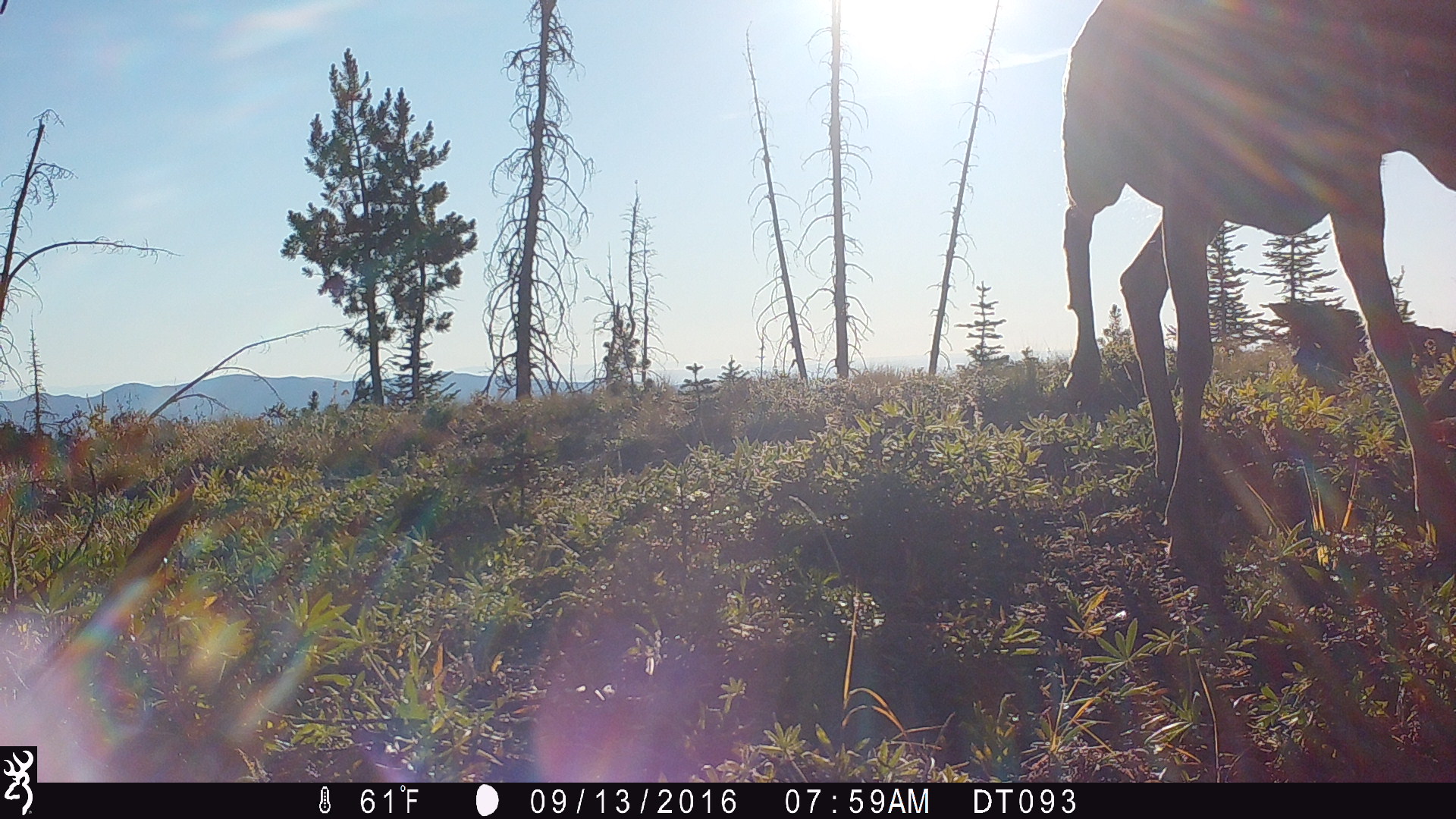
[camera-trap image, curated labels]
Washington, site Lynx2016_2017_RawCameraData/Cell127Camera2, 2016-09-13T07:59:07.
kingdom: Animalia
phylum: Chordata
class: Mammalia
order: Artiodactyla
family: Cervidae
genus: Odocoileus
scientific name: Odocoileus hemionus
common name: mule deer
Odocoileus hemionus (mule deer). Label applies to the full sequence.